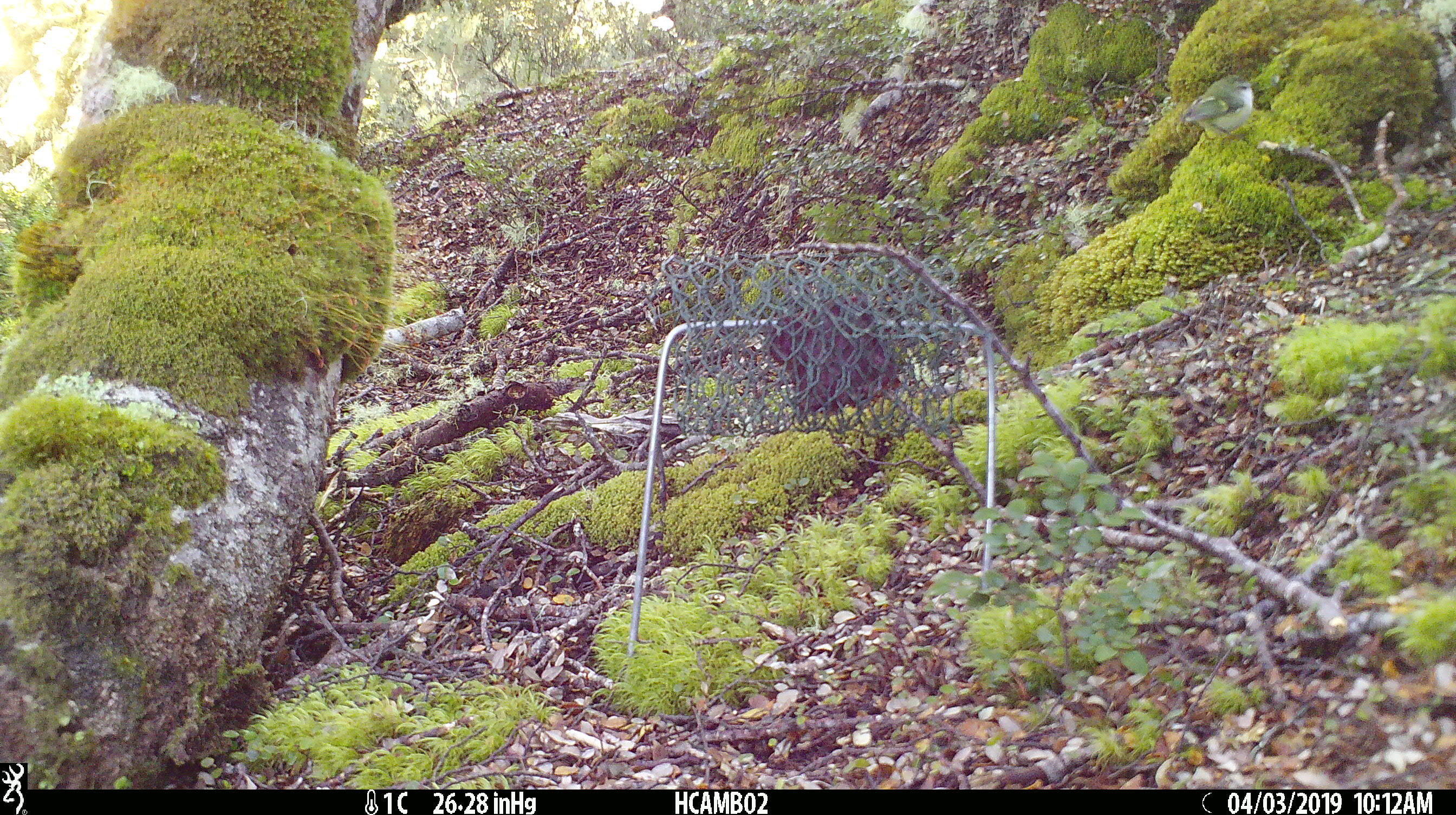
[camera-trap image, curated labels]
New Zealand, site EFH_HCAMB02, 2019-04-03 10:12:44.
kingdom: Animalia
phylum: Chordata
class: Aves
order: Passeriformes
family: Acanthisittidae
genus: Acanthisitta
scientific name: Acanthisitta chloris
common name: rifleman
Rifleman (Acanthisitta chloris).